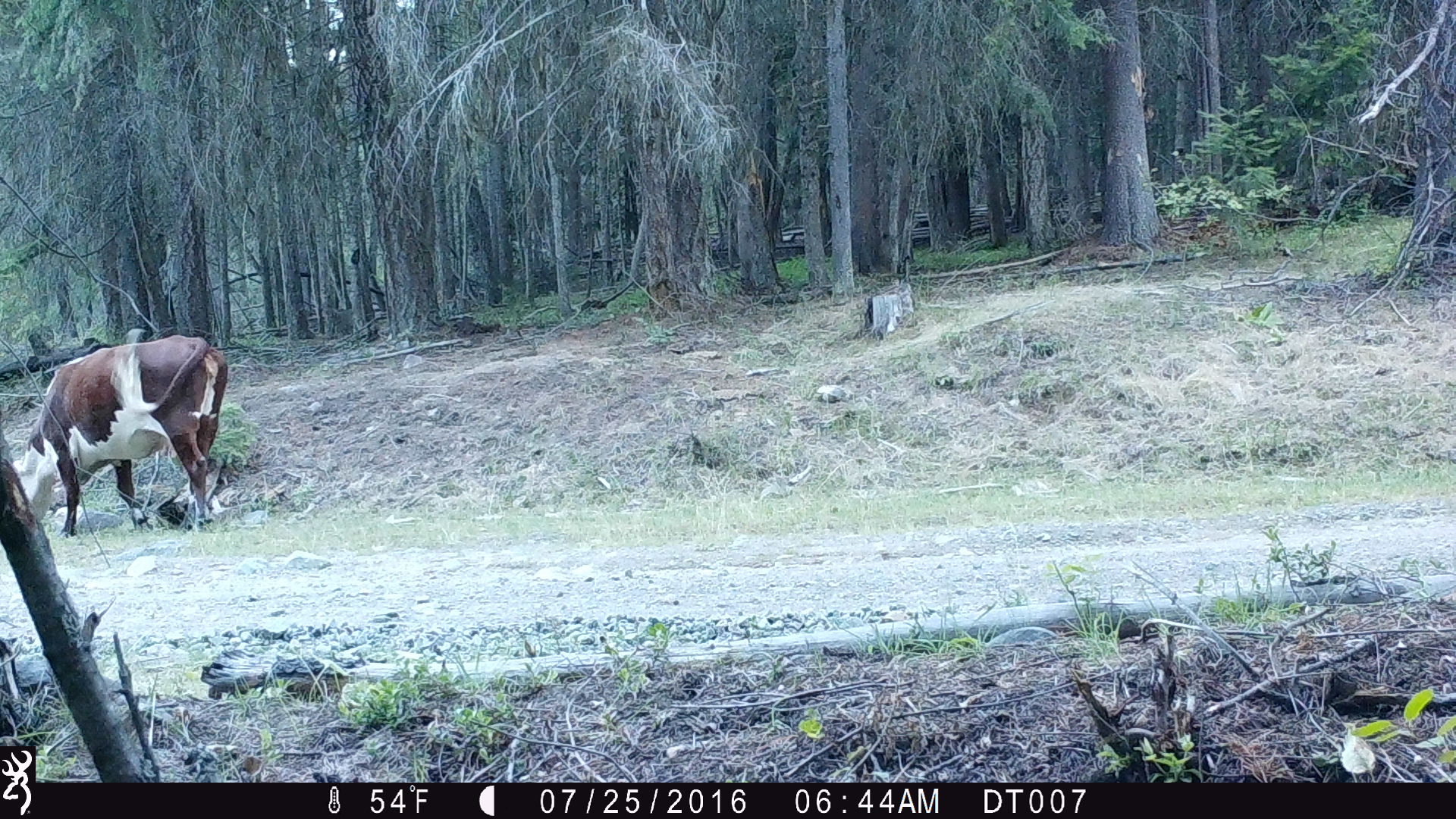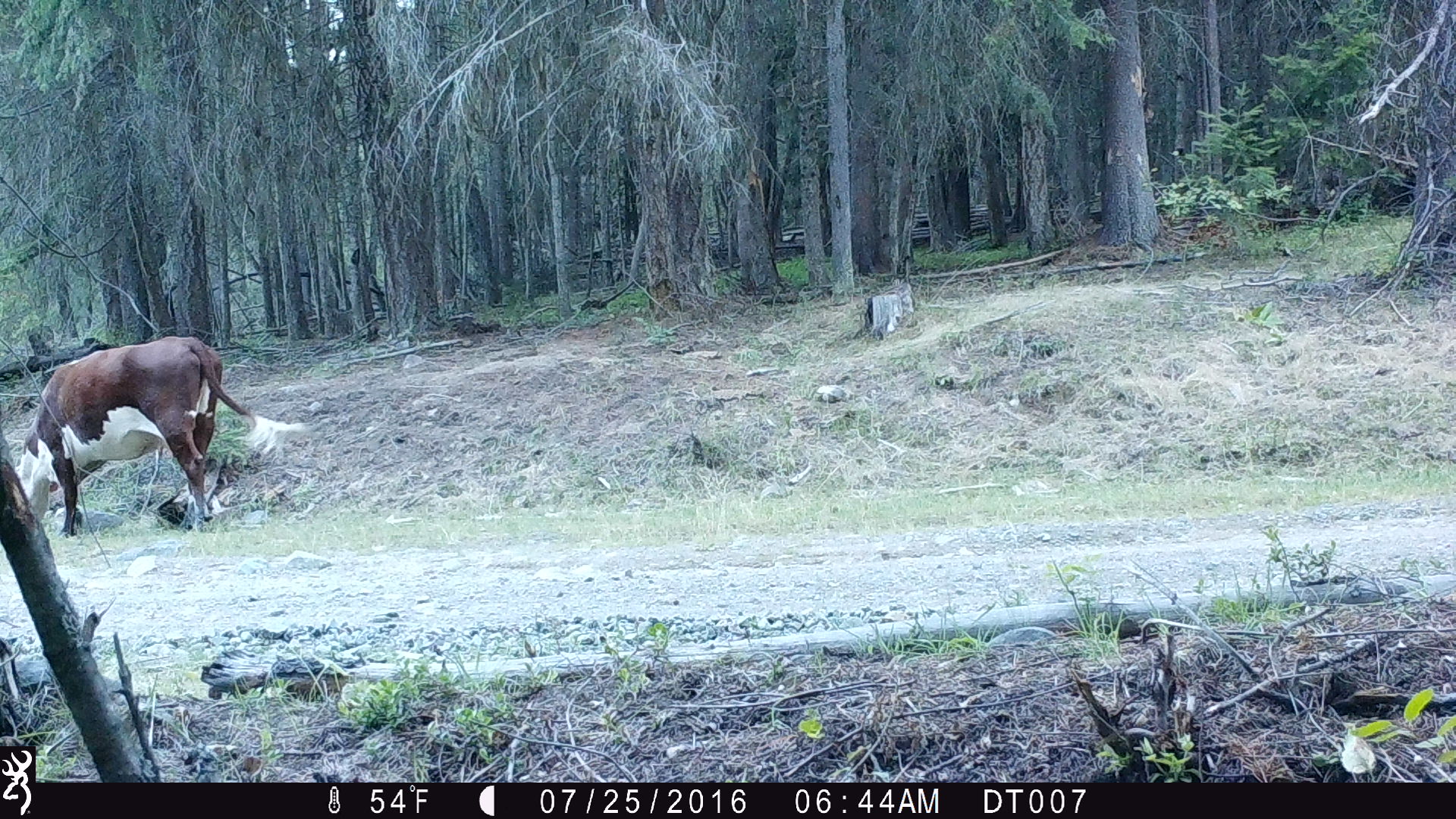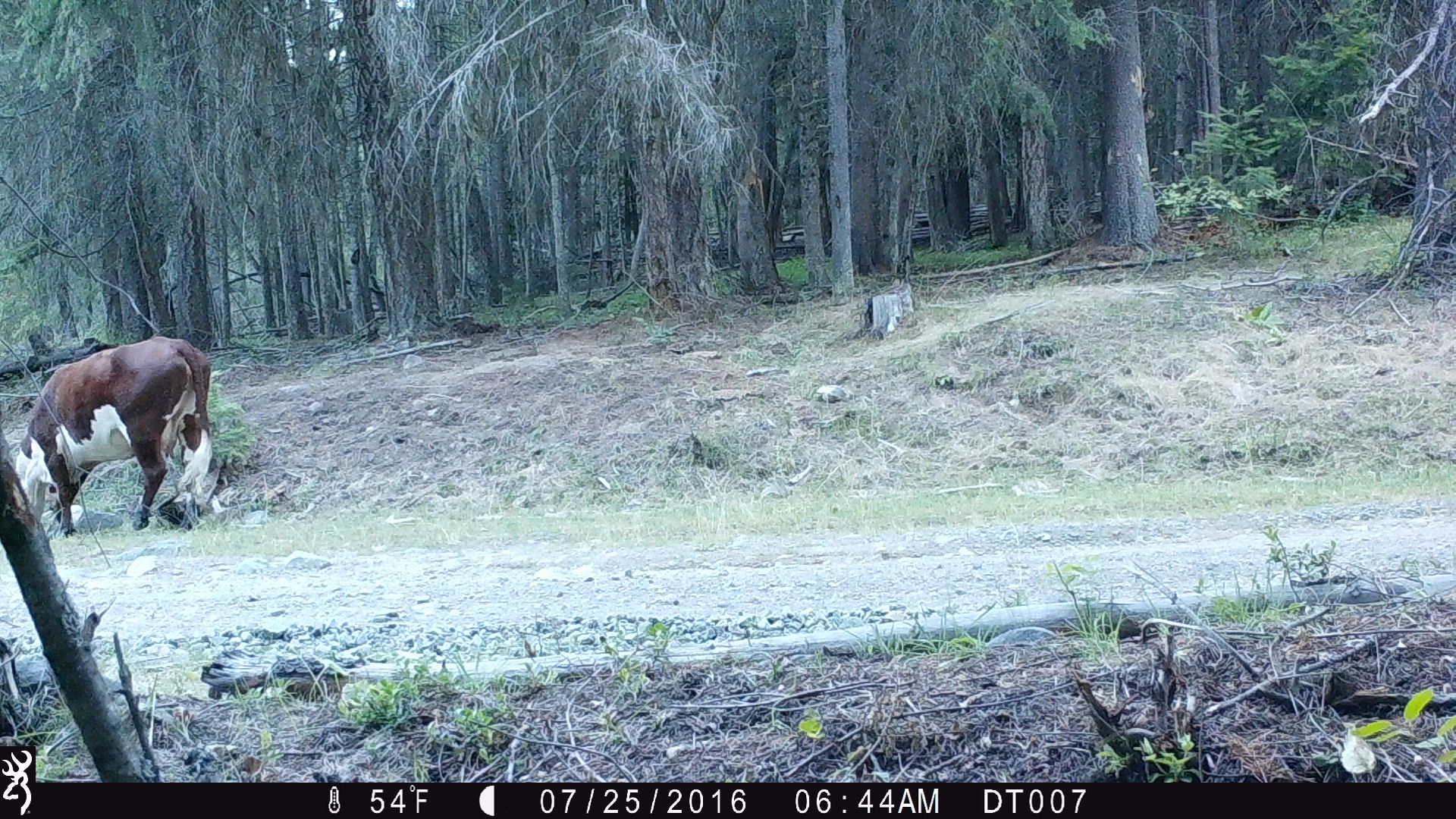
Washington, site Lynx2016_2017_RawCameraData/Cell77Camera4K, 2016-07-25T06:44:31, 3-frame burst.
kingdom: Animalia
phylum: Chordata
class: Mammalia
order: Artiodactyla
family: Bovidae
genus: Bos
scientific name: Bos taurus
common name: domestic cattle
Domestic cattle (Bos taurus). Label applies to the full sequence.